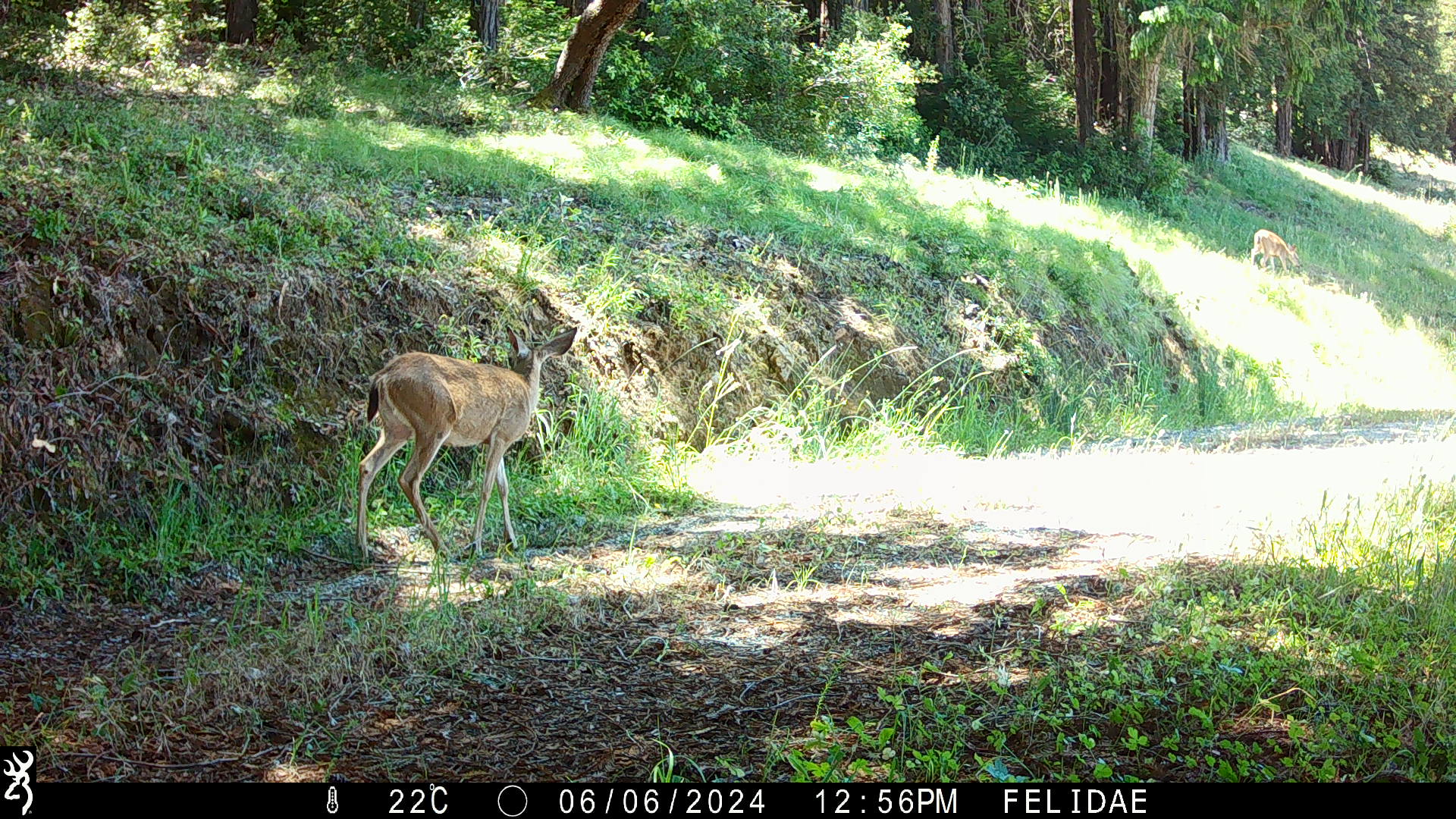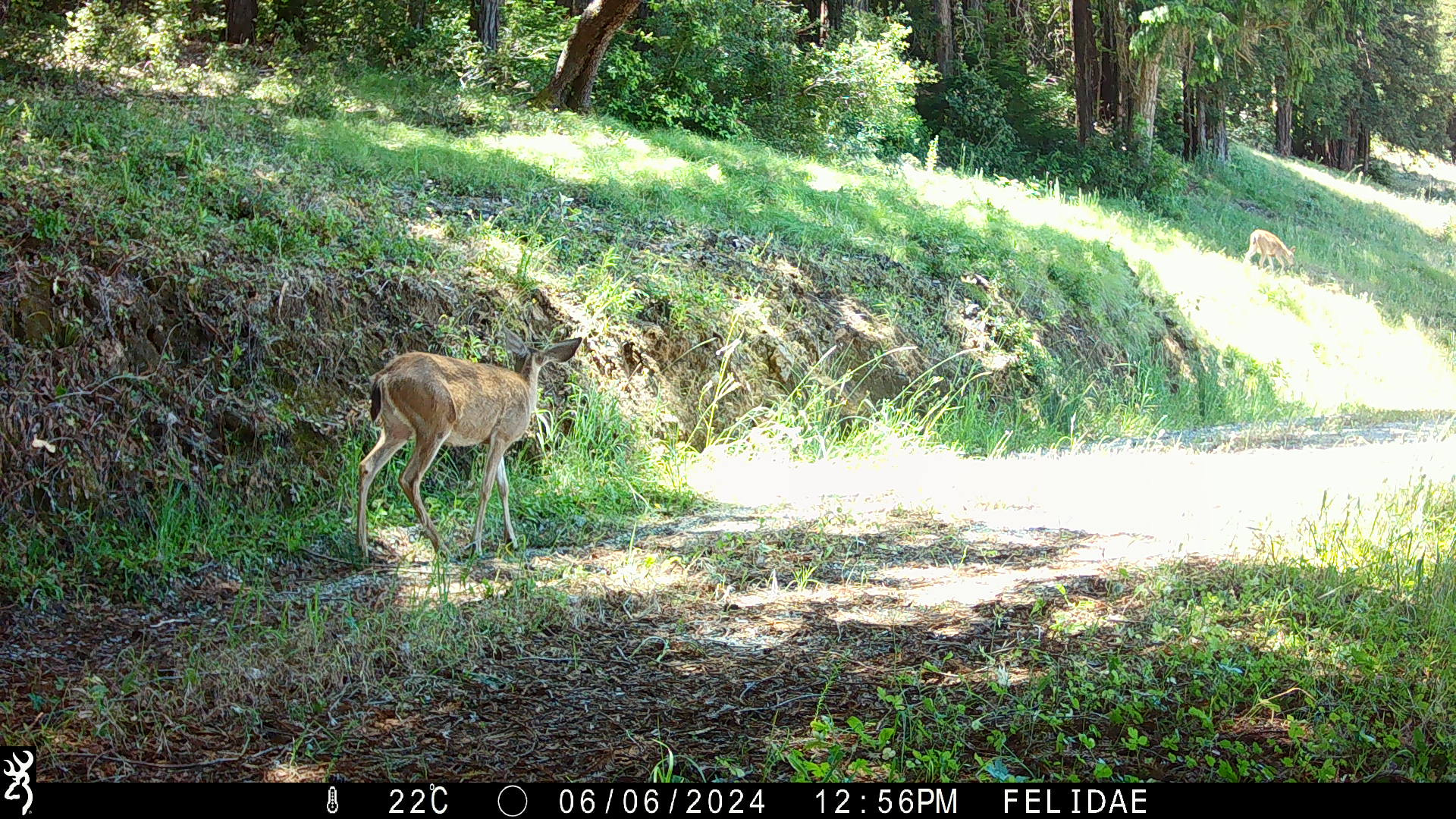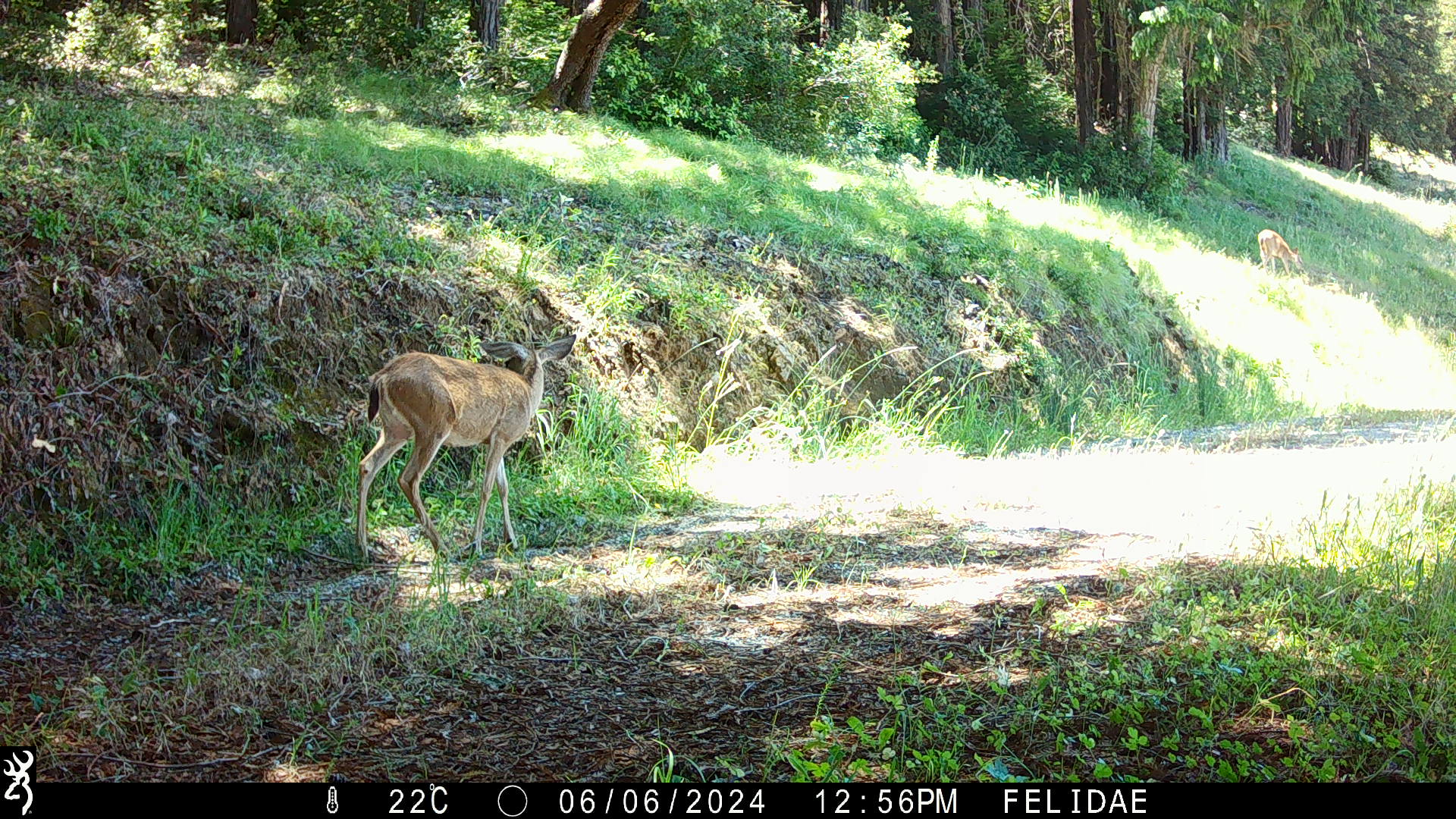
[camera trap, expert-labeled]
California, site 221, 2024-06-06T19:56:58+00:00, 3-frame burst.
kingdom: Animalia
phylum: Chordata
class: Mammalia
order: Artiodactyla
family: Cervidae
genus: Odocoileus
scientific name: Odocoileus hemionus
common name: mule deer